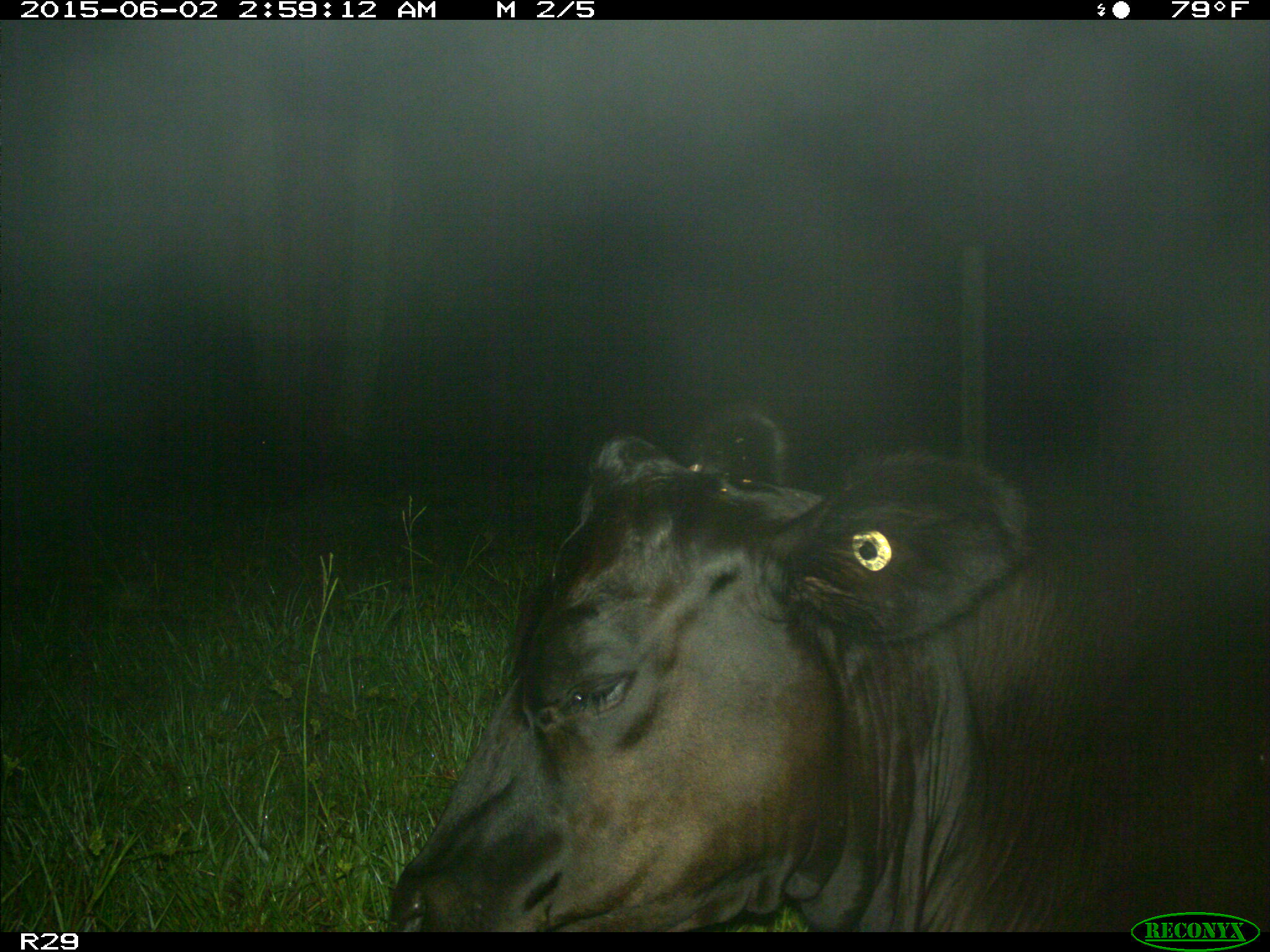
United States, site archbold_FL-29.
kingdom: Animalia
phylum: Chordata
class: Mammalia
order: Artiodactyla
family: Bovidae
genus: Bos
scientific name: Bos taurus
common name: domestic cow